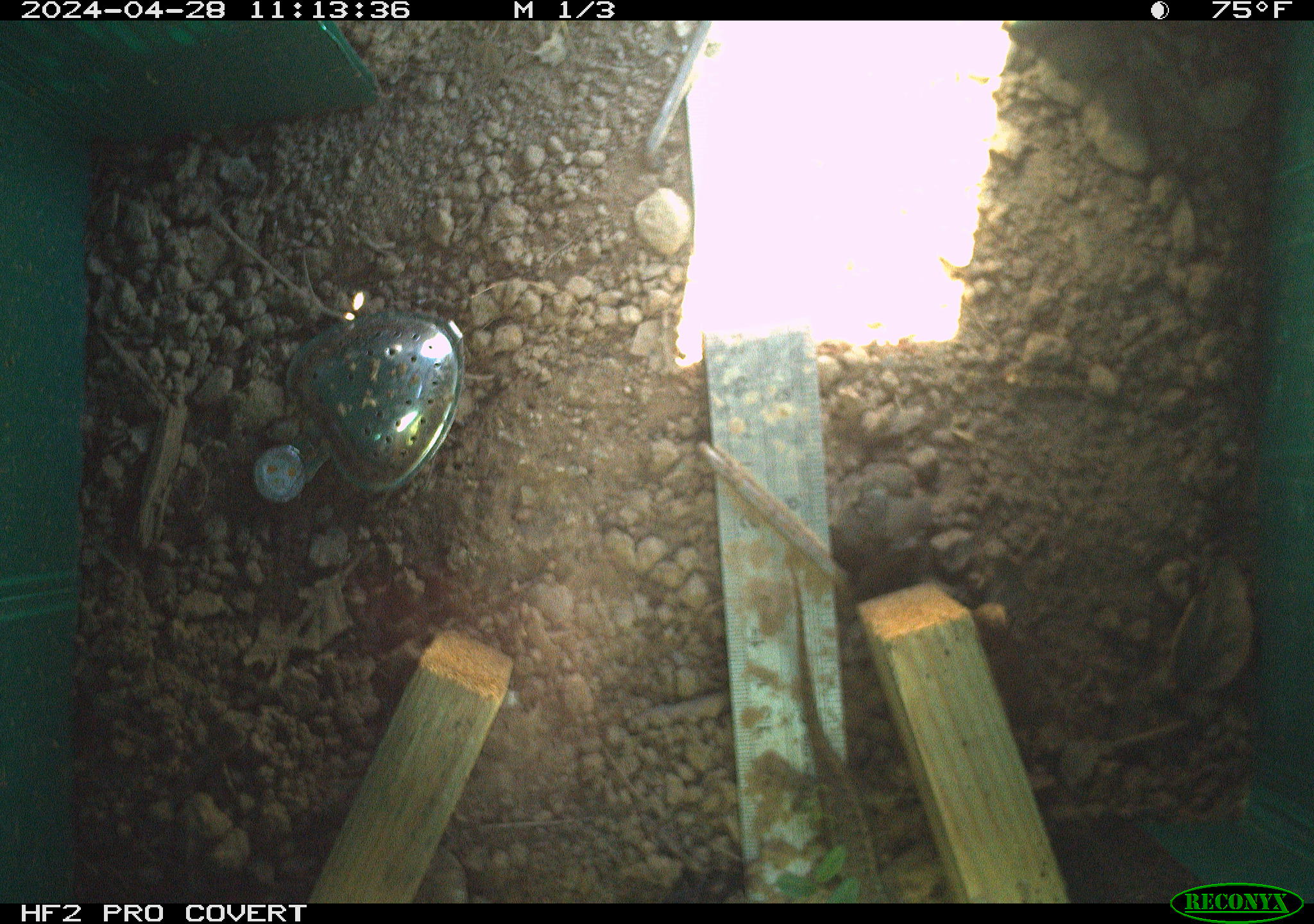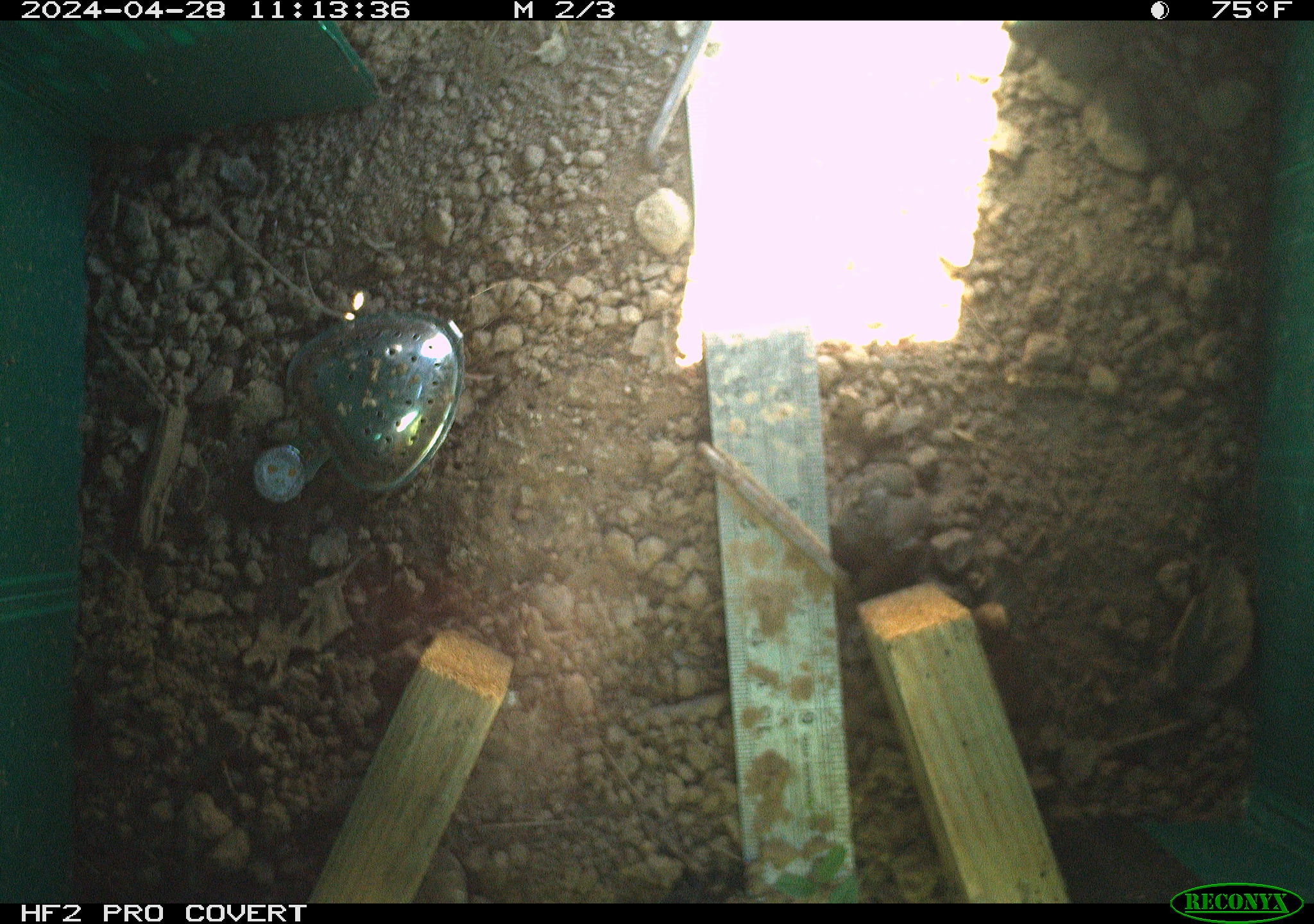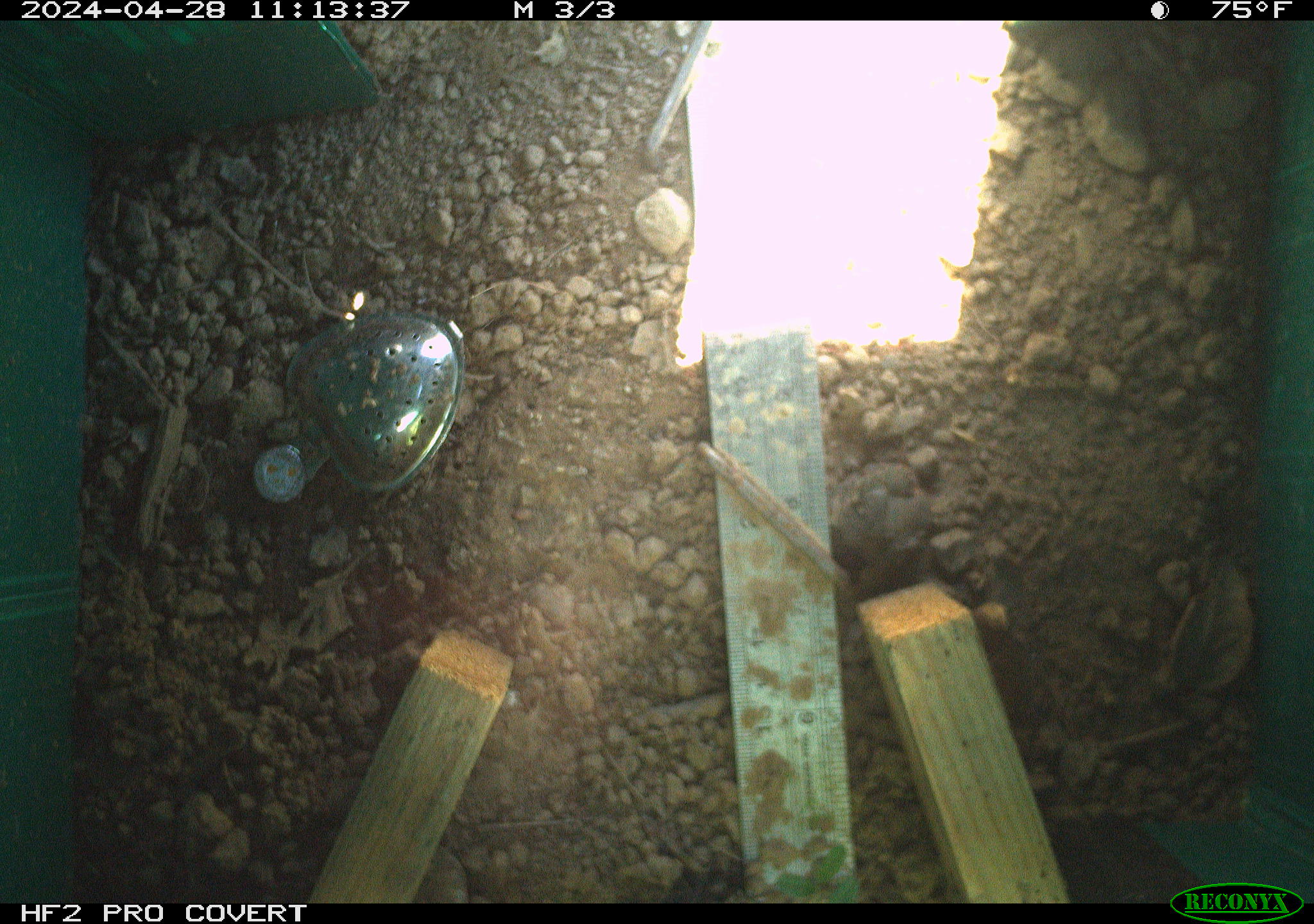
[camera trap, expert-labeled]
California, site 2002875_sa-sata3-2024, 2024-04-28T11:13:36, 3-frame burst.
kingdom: Animalia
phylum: Chordata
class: Reptilia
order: Squamata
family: Phrynosomatidae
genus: Sceloporus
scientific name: Sceloporus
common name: spiny lizards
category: sceloporus species